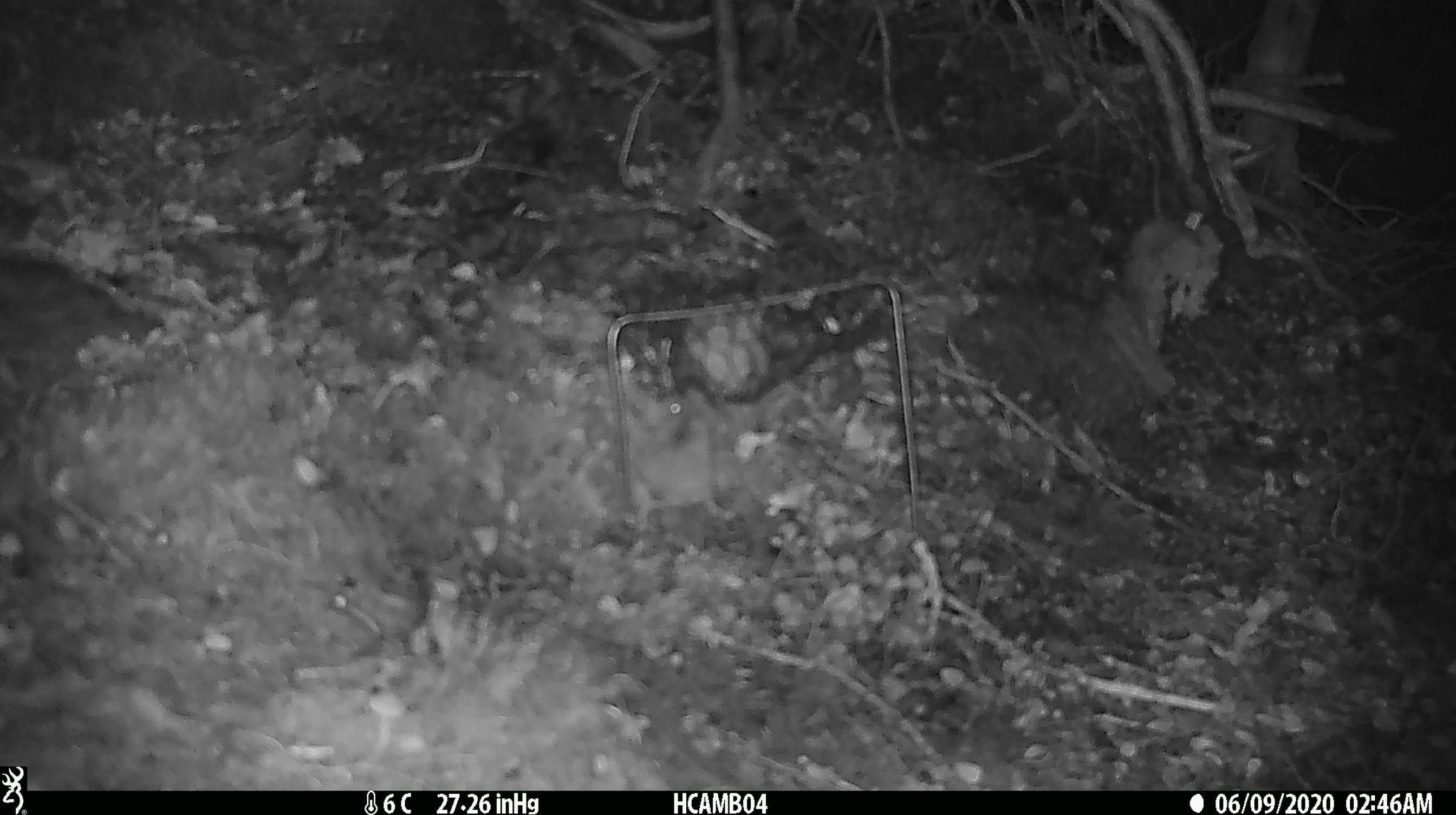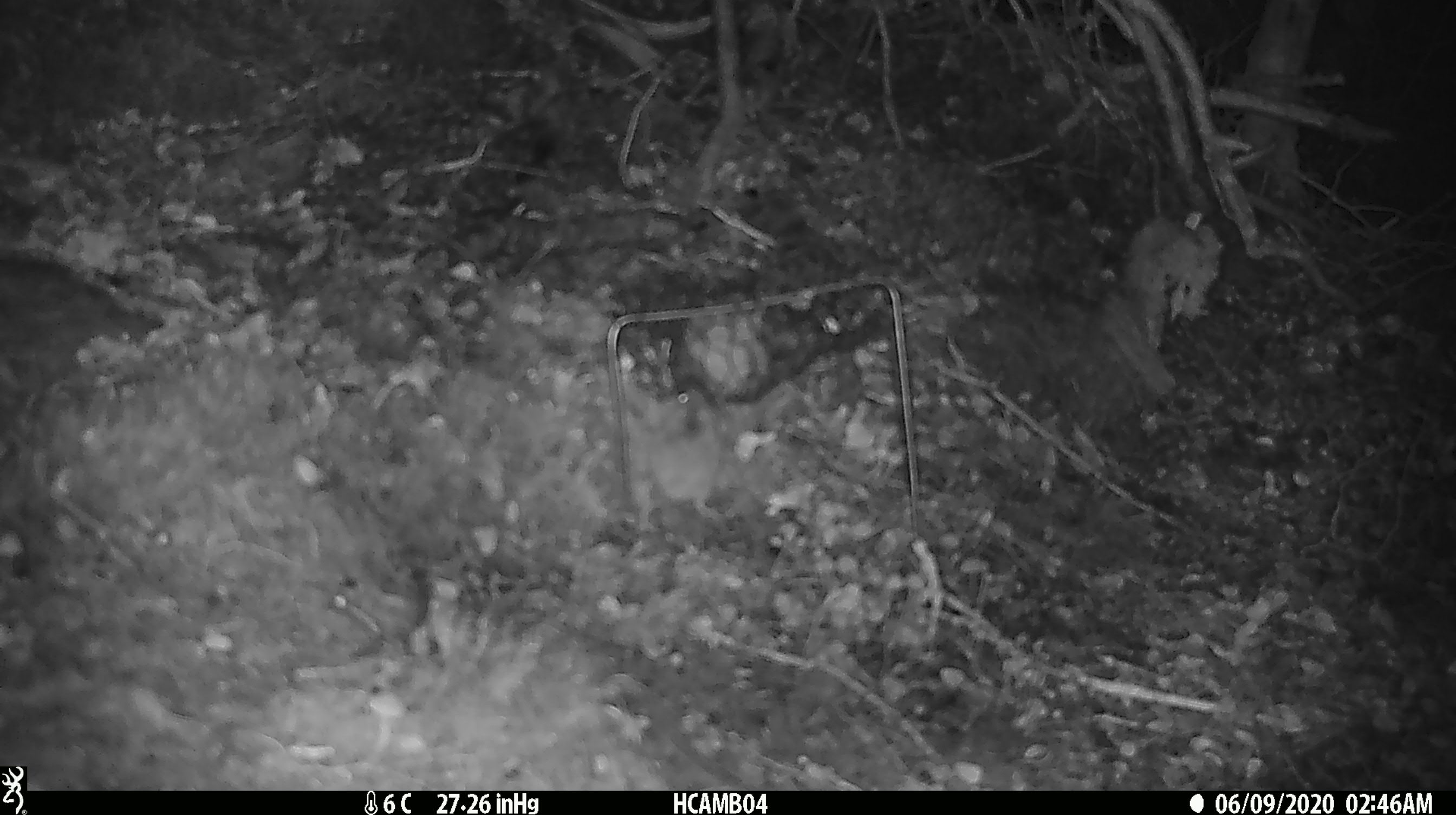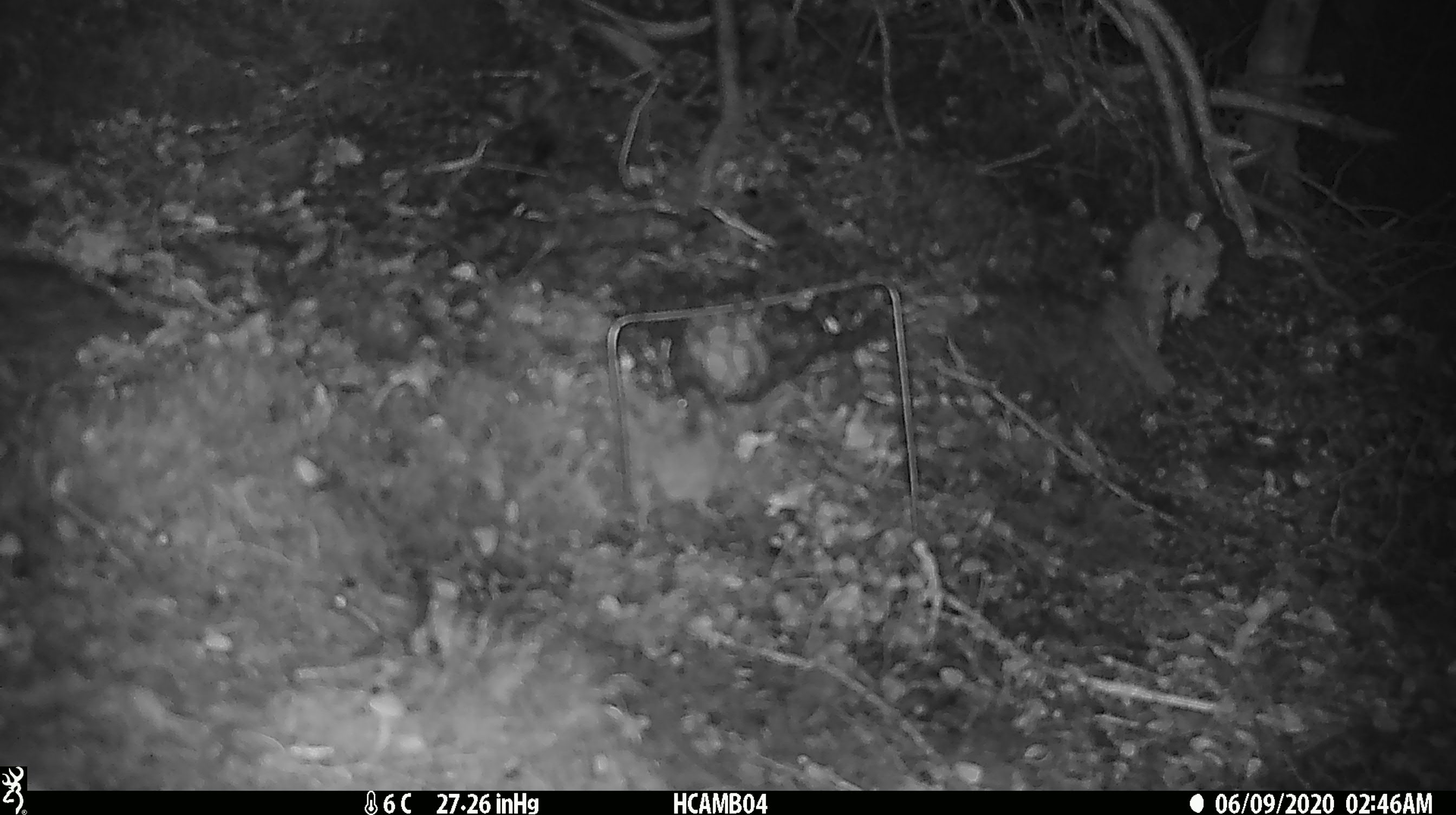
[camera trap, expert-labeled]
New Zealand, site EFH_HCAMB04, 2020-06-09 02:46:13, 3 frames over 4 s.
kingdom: Animalia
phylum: Chordata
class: Mammalia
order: Rodentia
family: Muridae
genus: Mus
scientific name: Mus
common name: mouse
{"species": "mouse (Mus)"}